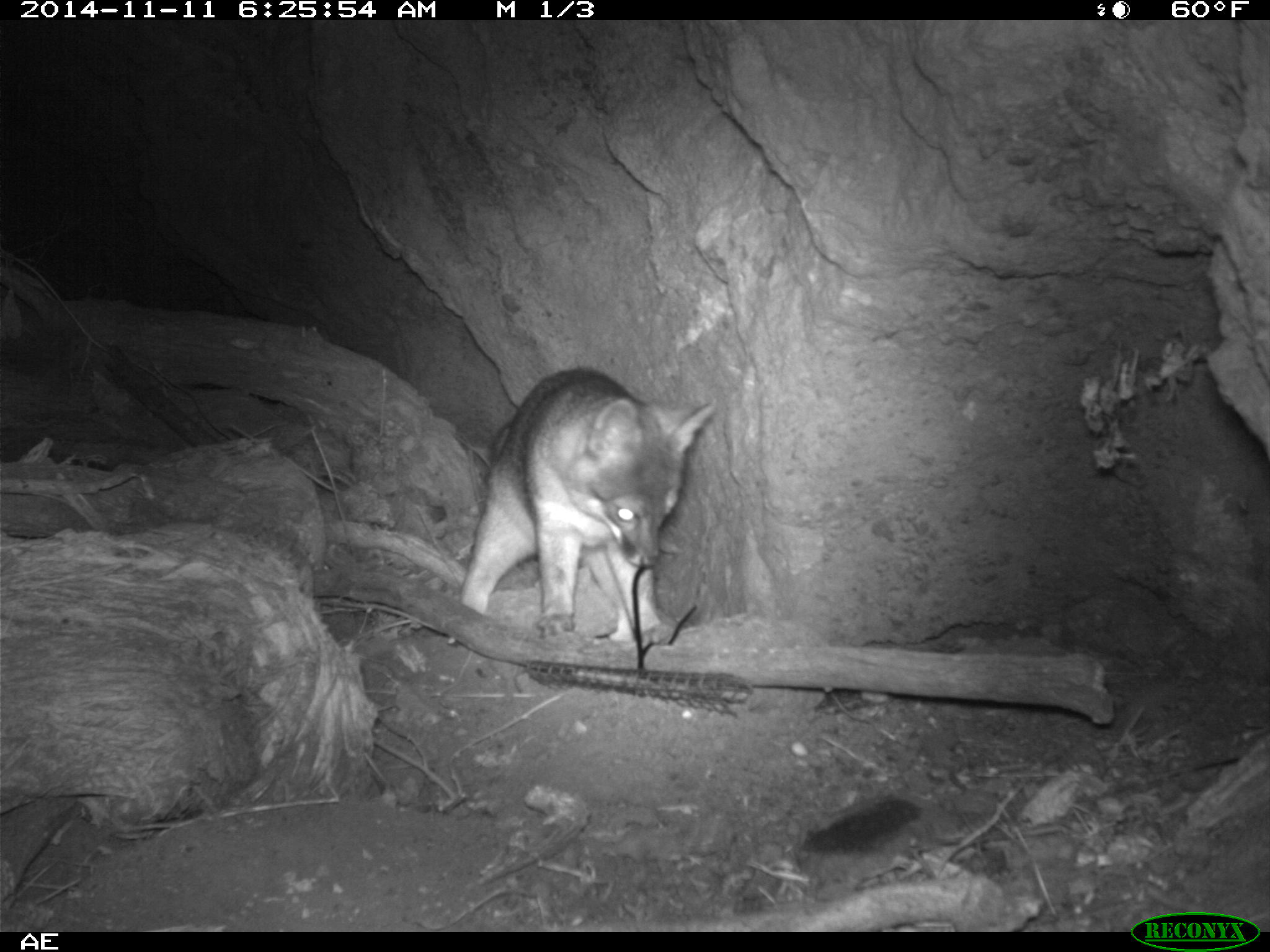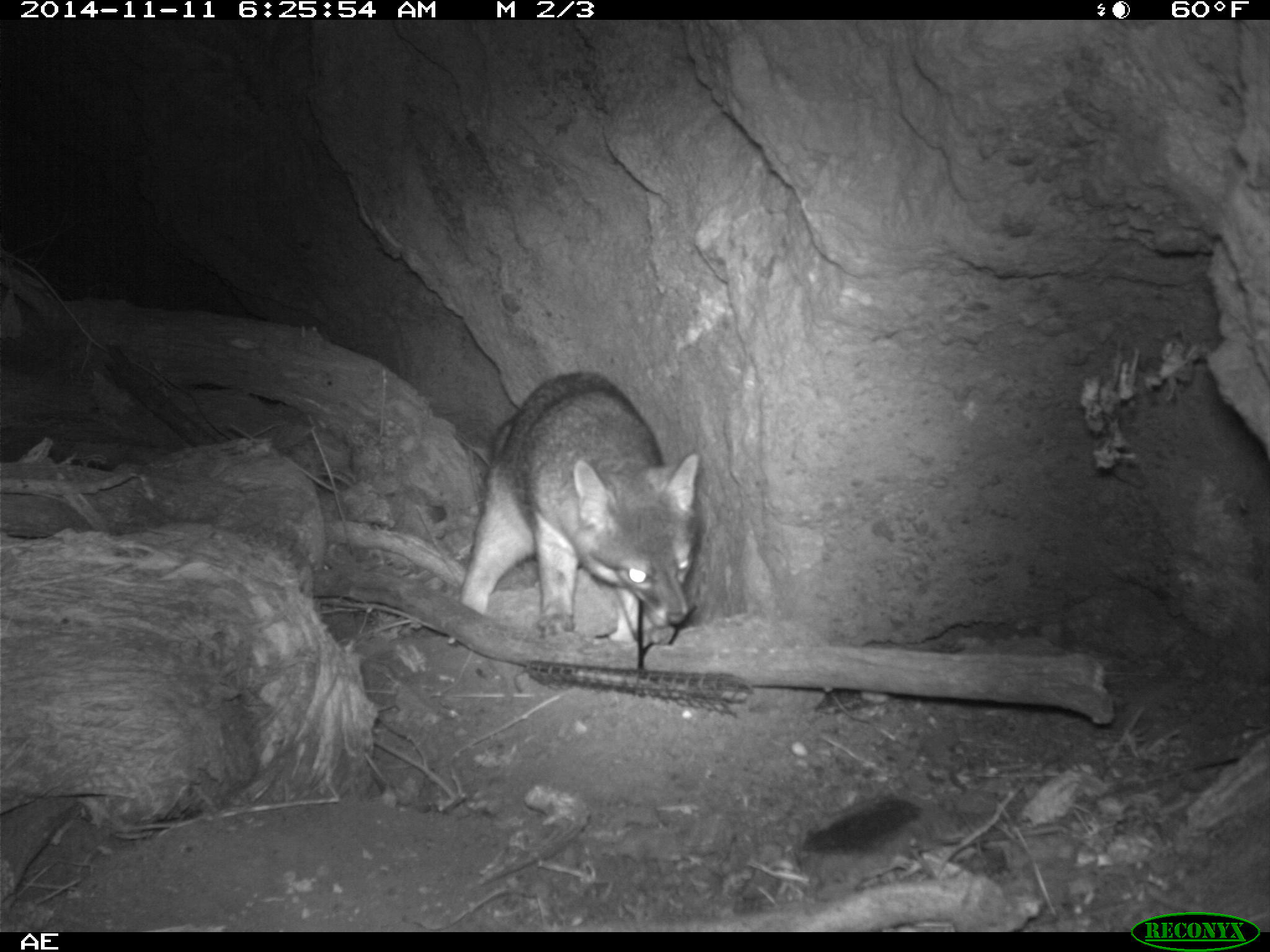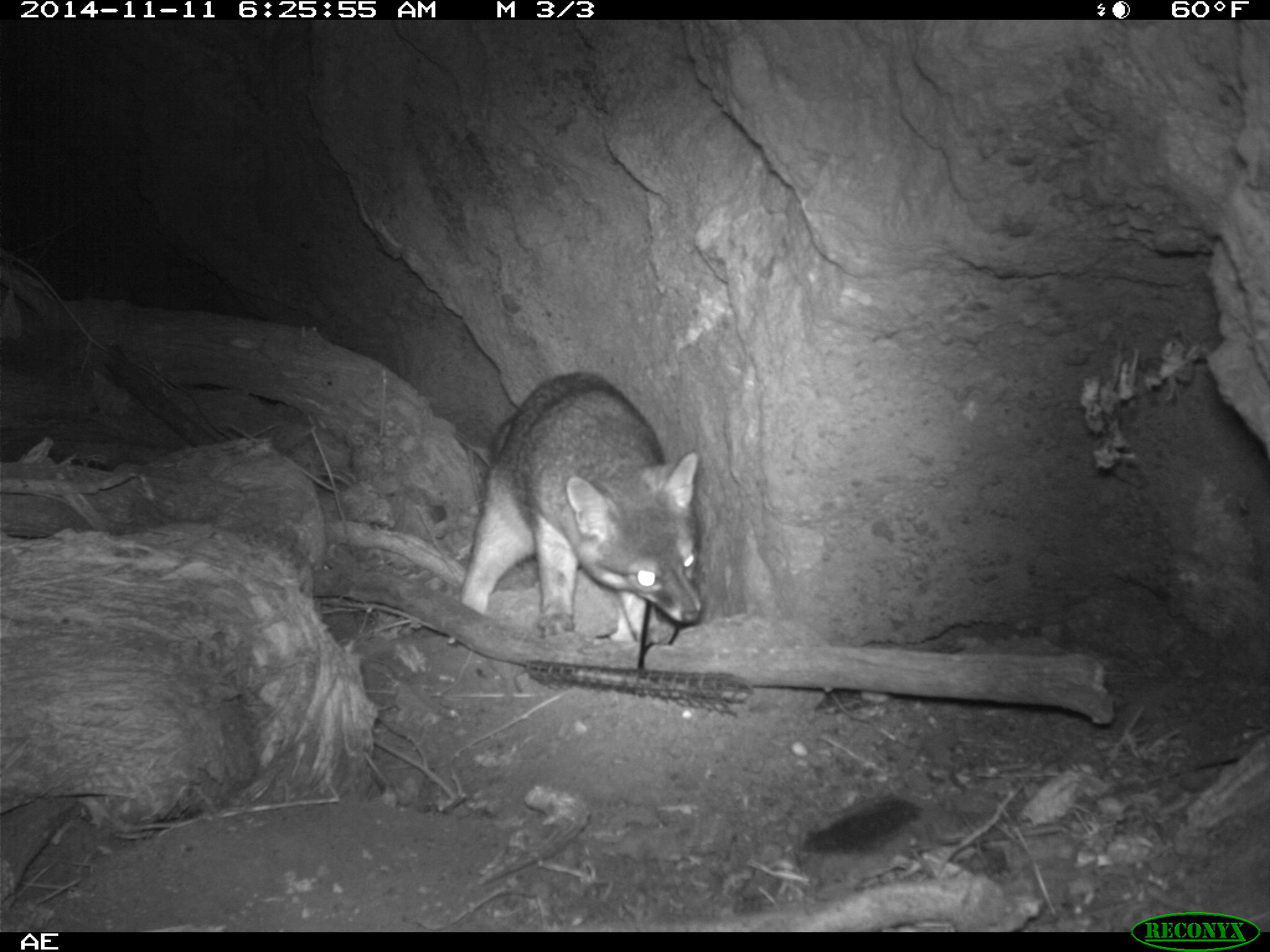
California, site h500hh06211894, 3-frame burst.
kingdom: Animalia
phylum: Chordata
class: Mammalia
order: Carnivora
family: Canidae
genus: Urocyon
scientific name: Urocyon littoralis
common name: island fox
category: fox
Fox (island fox) (Urocyon littoralis).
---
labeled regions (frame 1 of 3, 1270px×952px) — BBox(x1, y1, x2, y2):
fox: BBox(460, 368, 715, 645)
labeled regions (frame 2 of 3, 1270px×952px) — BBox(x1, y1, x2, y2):
fox: BBox(458, 370, 706, 650)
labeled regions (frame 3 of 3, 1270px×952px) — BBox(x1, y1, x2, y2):
fox: BBox(460, 368, 703, 636)